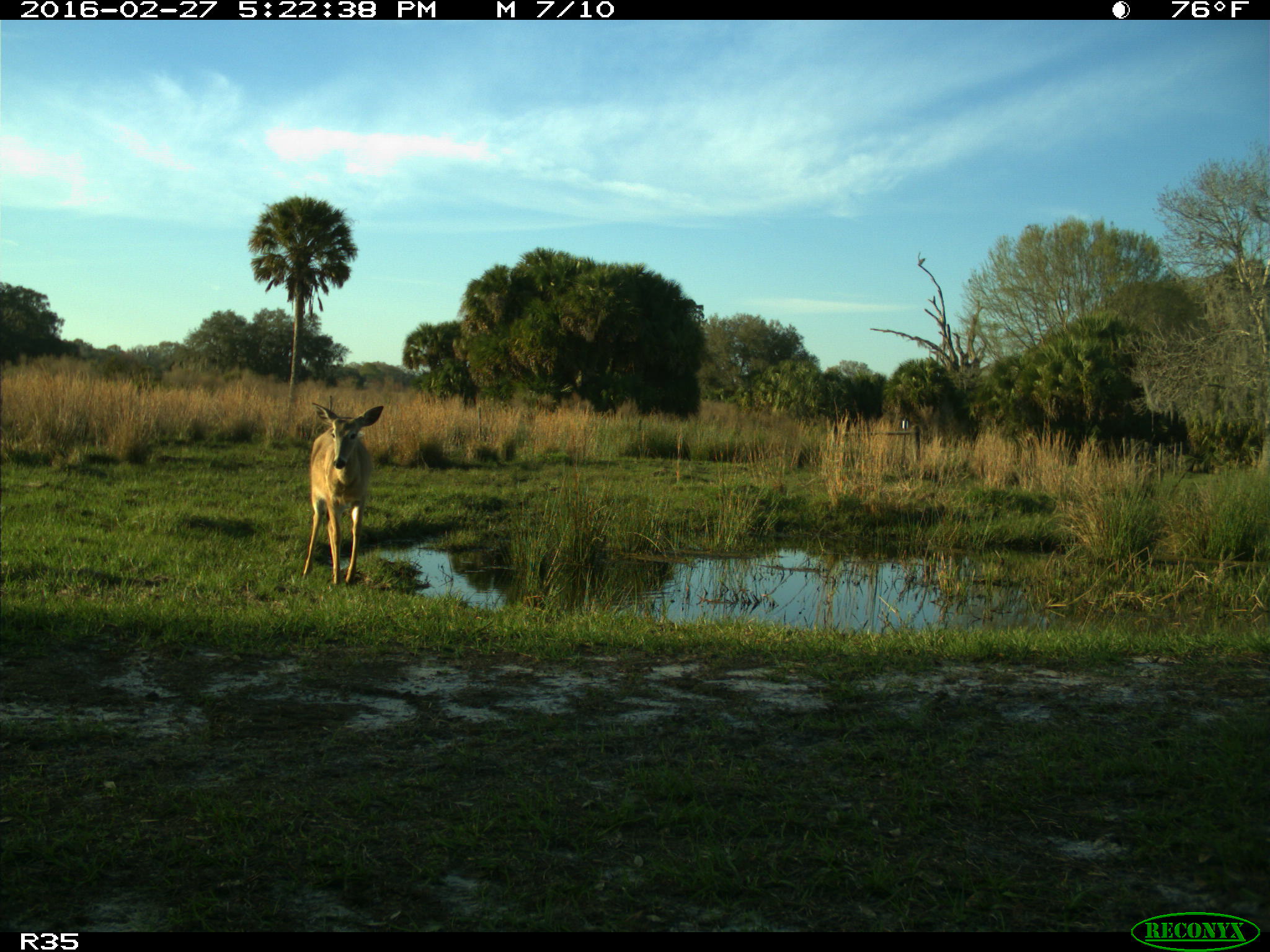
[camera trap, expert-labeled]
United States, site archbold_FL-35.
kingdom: Animalia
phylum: Chordata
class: Mammalia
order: Artiodactyla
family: Cervidae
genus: Odocoileus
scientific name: Odocoileus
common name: deer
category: unidentified deer